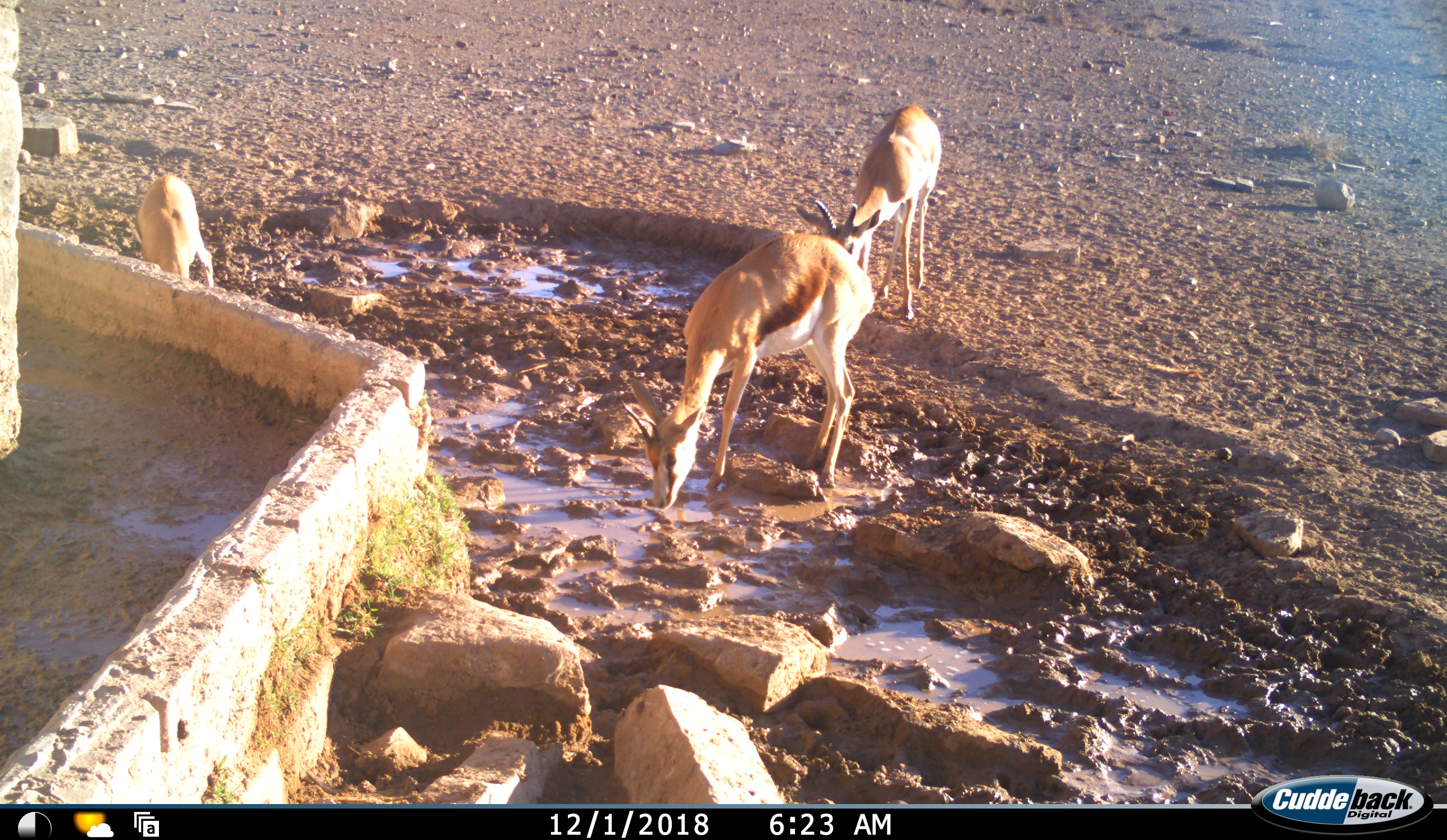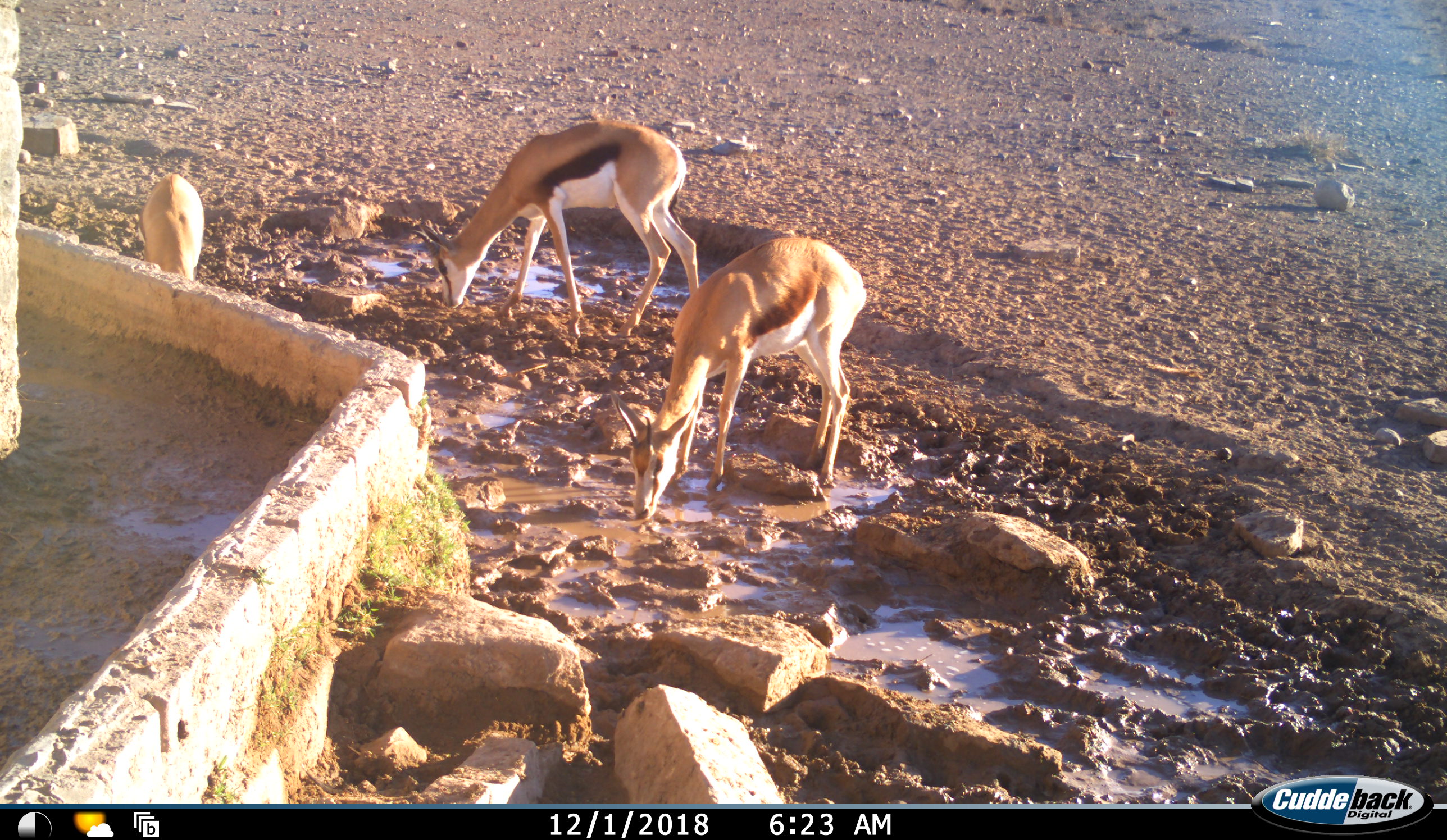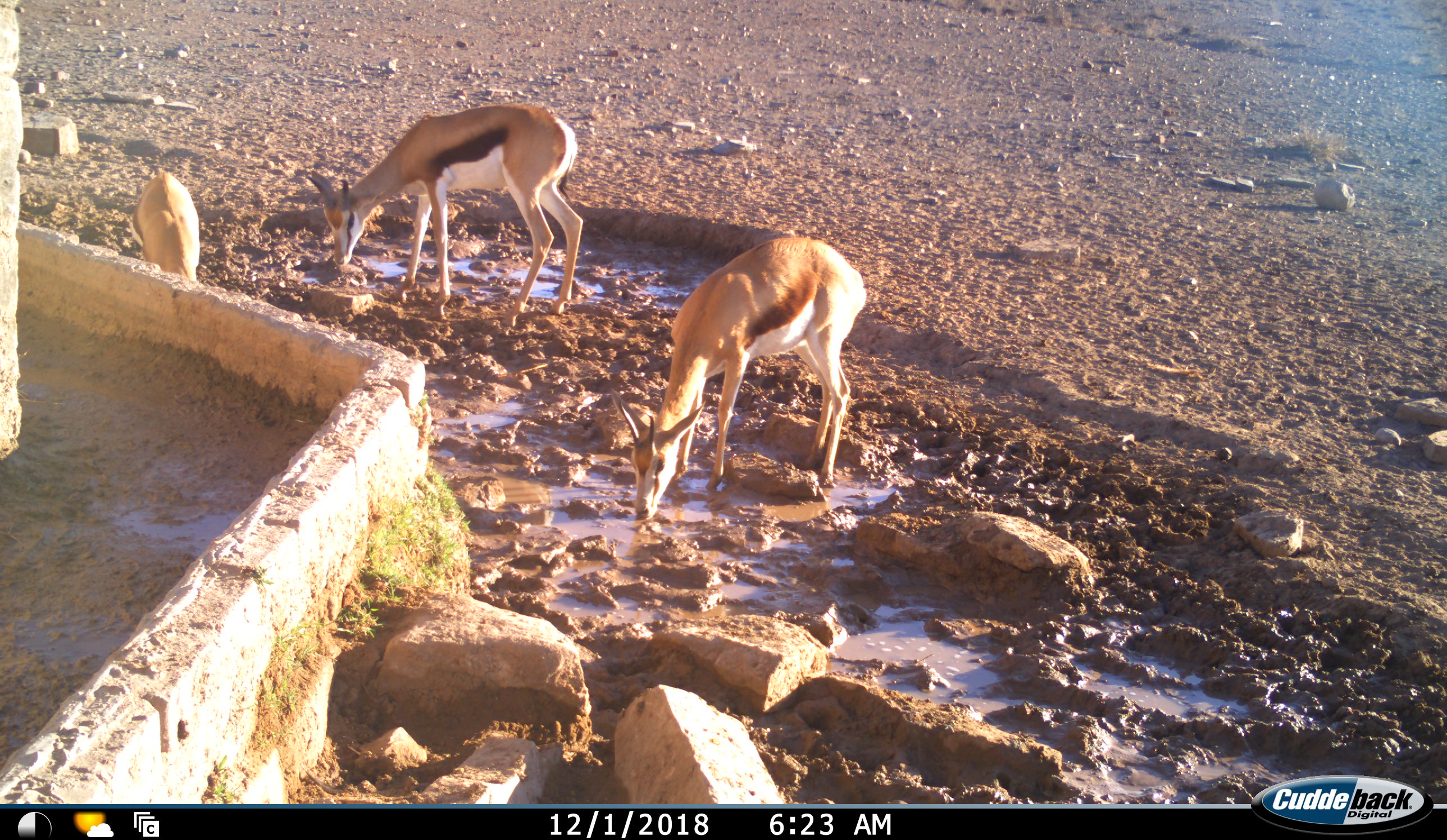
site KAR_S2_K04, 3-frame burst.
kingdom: Animalia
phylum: Chordata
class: Mammalia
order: Artiodactyla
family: Bovidae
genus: Antidorcas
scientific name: Antidorcas marsupialis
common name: springbok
Springbok (Antidorcas marsupialis), count 3. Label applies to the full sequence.